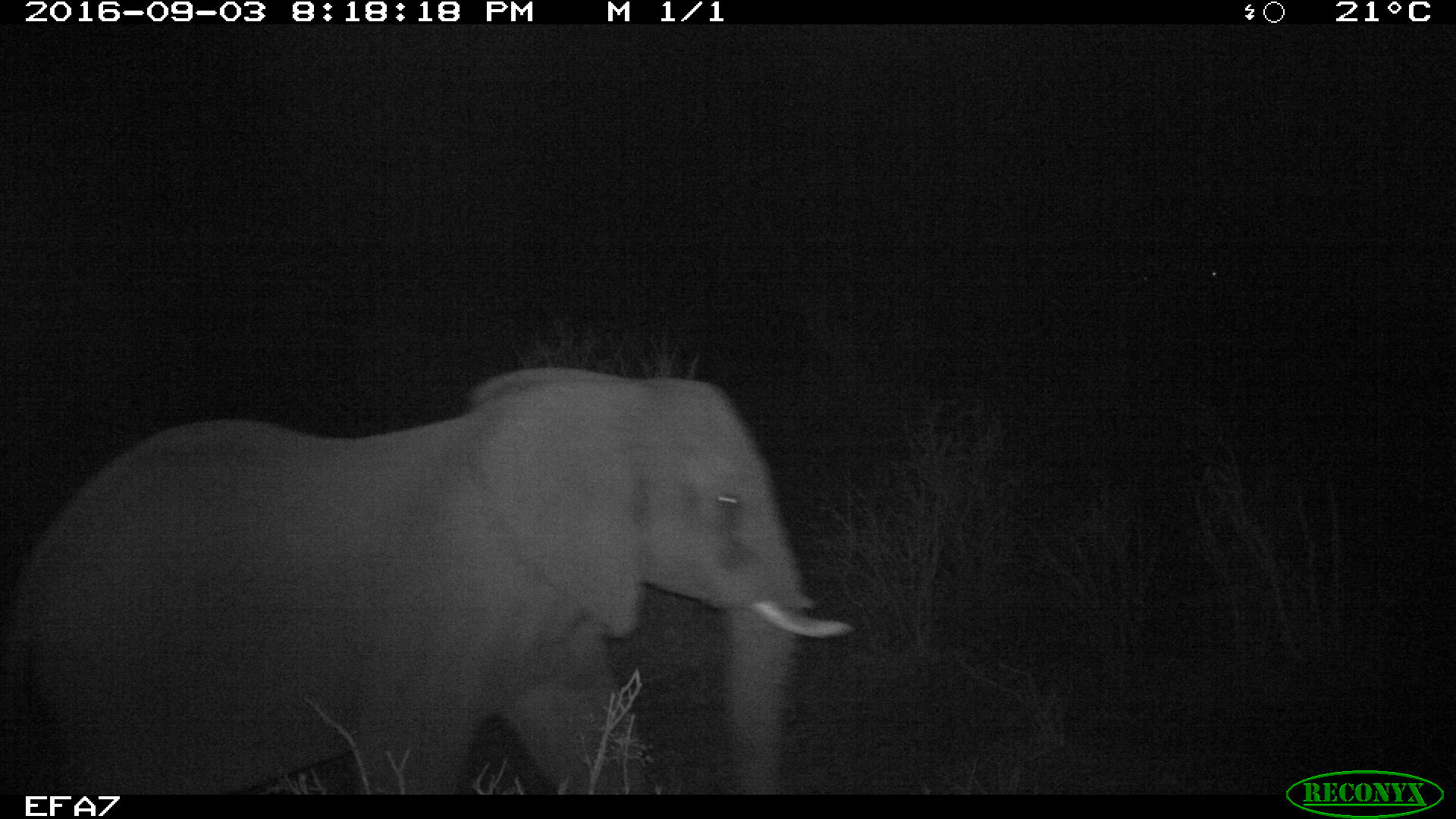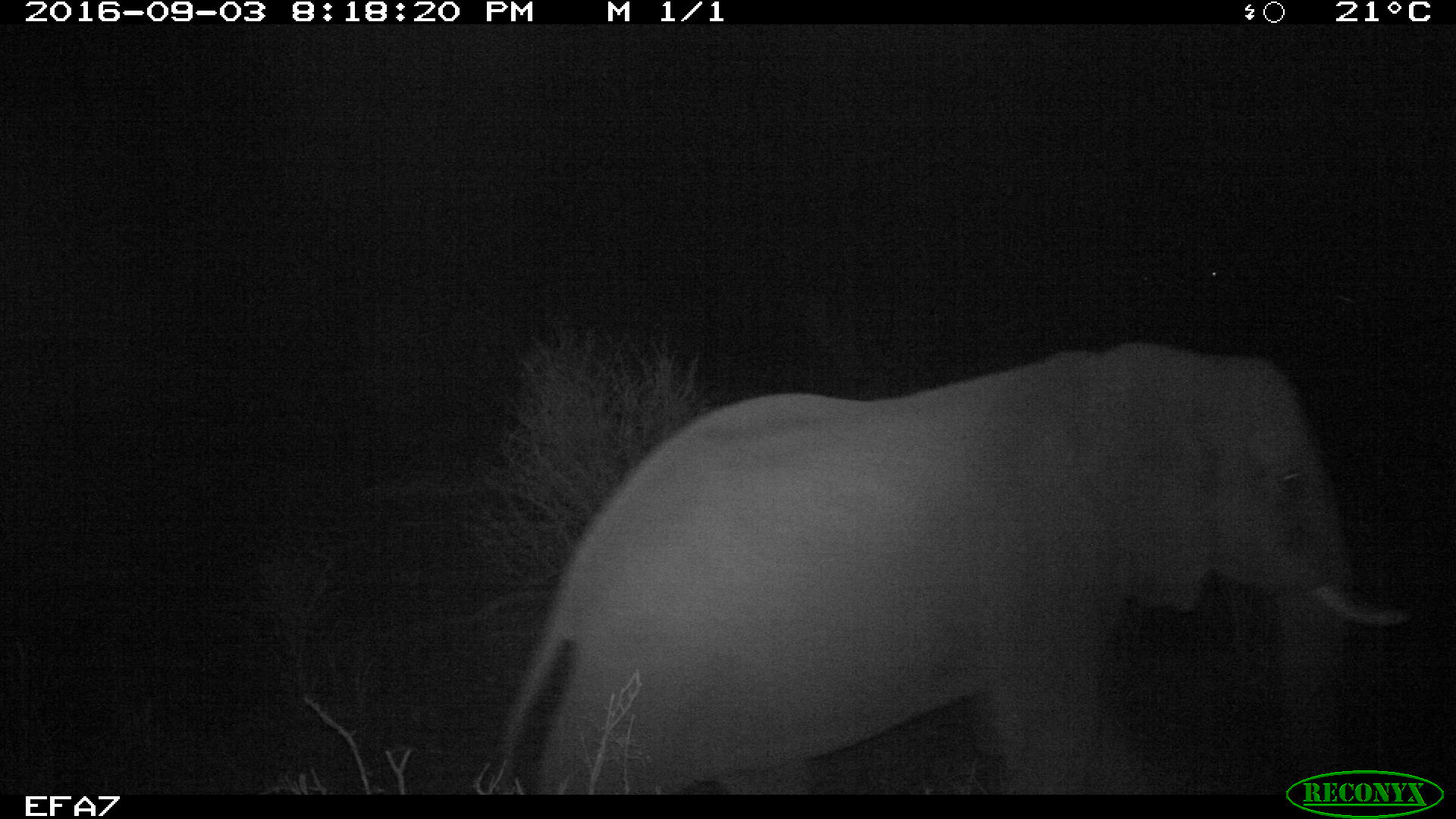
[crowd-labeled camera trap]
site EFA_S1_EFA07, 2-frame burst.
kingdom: Animalia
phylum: Chordata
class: Mammalia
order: Proboscidea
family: Elephantidae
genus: Loxodonta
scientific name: Loxodonta africana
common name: african bush elephant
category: elephant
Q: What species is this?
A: Elephant (african bush elephant) (Loxodonta africana).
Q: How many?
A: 1.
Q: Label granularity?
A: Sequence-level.